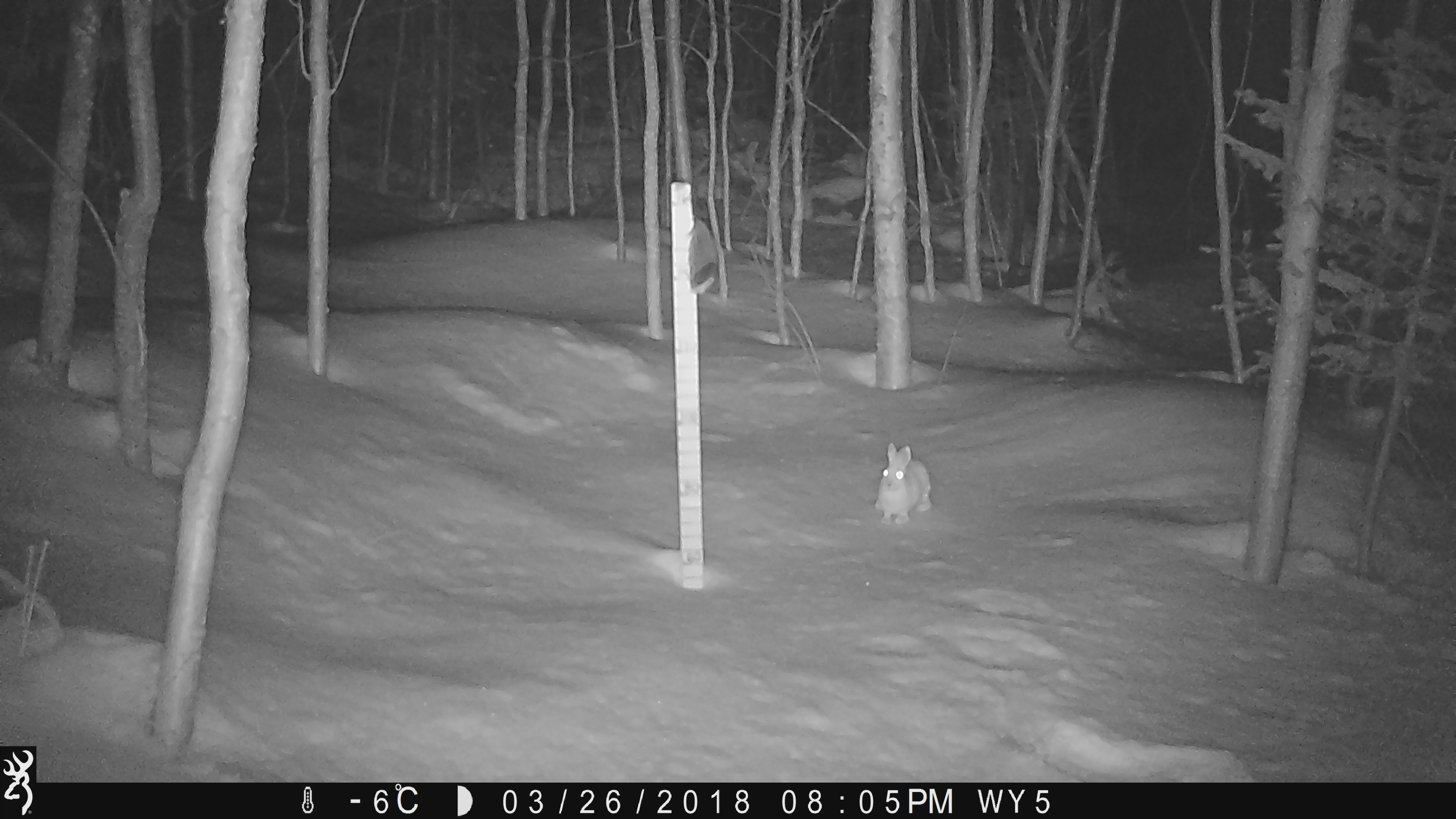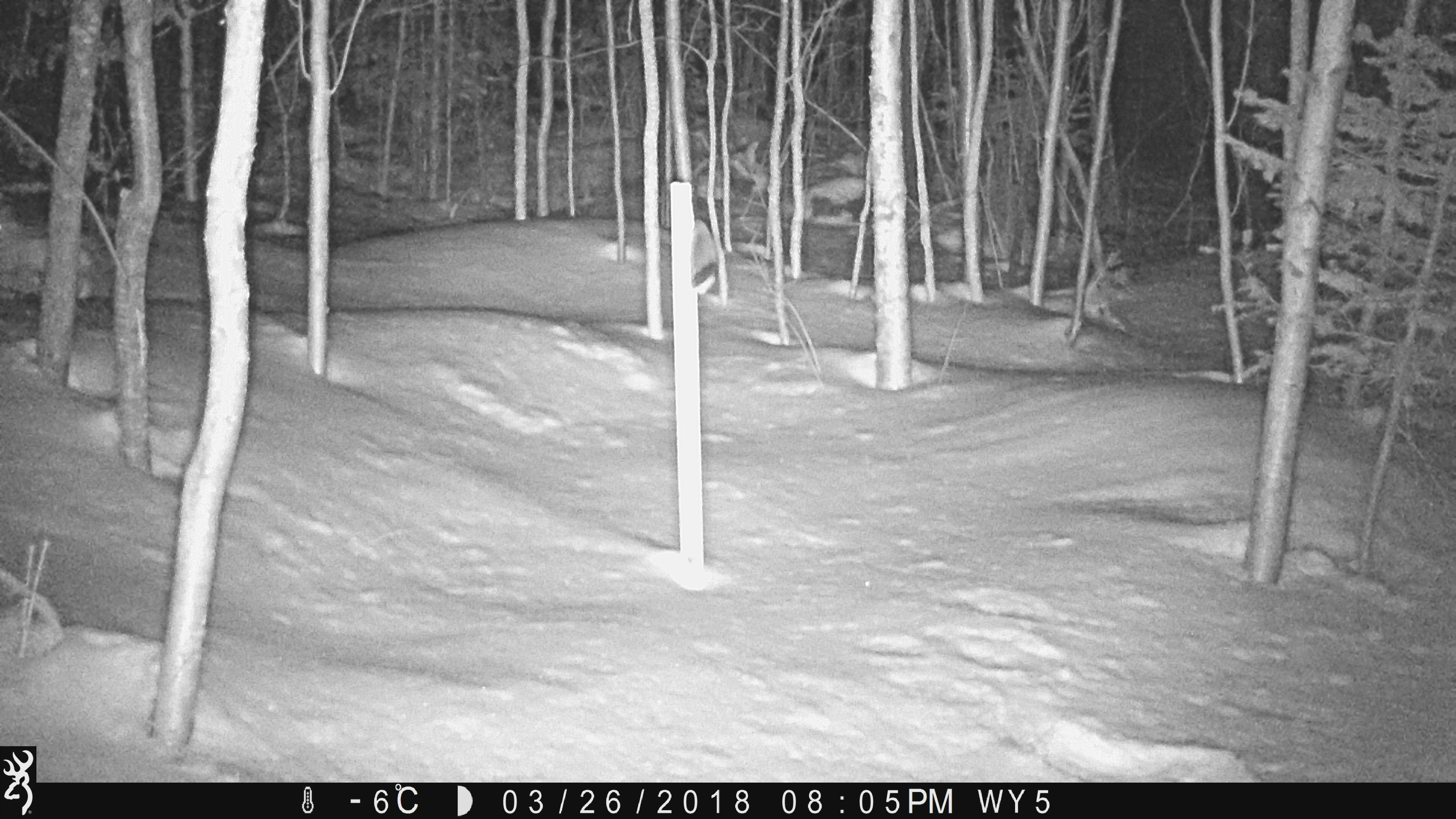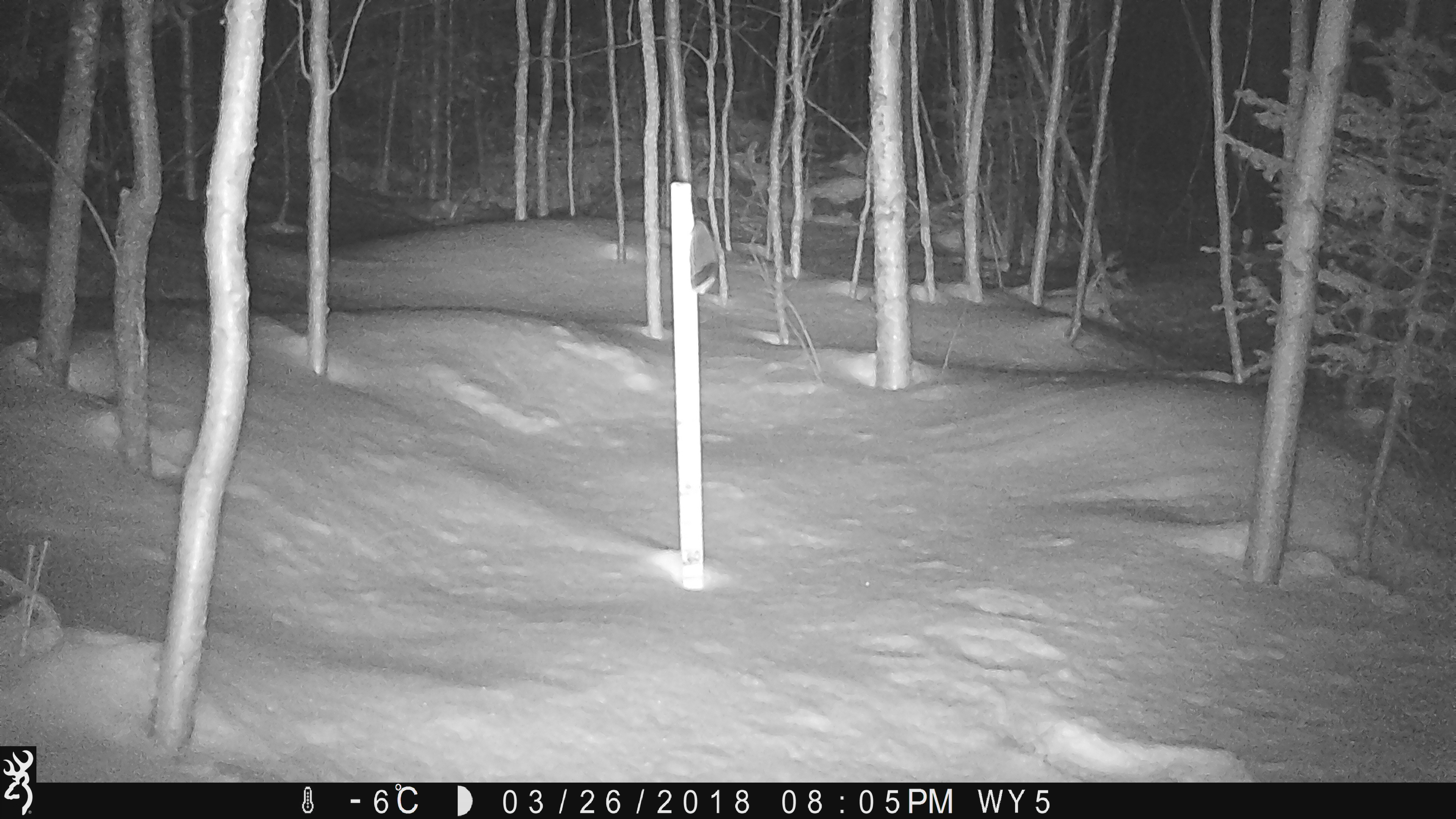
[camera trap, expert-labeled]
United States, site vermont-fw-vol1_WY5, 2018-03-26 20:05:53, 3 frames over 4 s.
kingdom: Animalia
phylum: Chordata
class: Mammalia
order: Lagomorpha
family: Leporidae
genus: Lepus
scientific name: Lepus americanus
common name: snowshoe hare